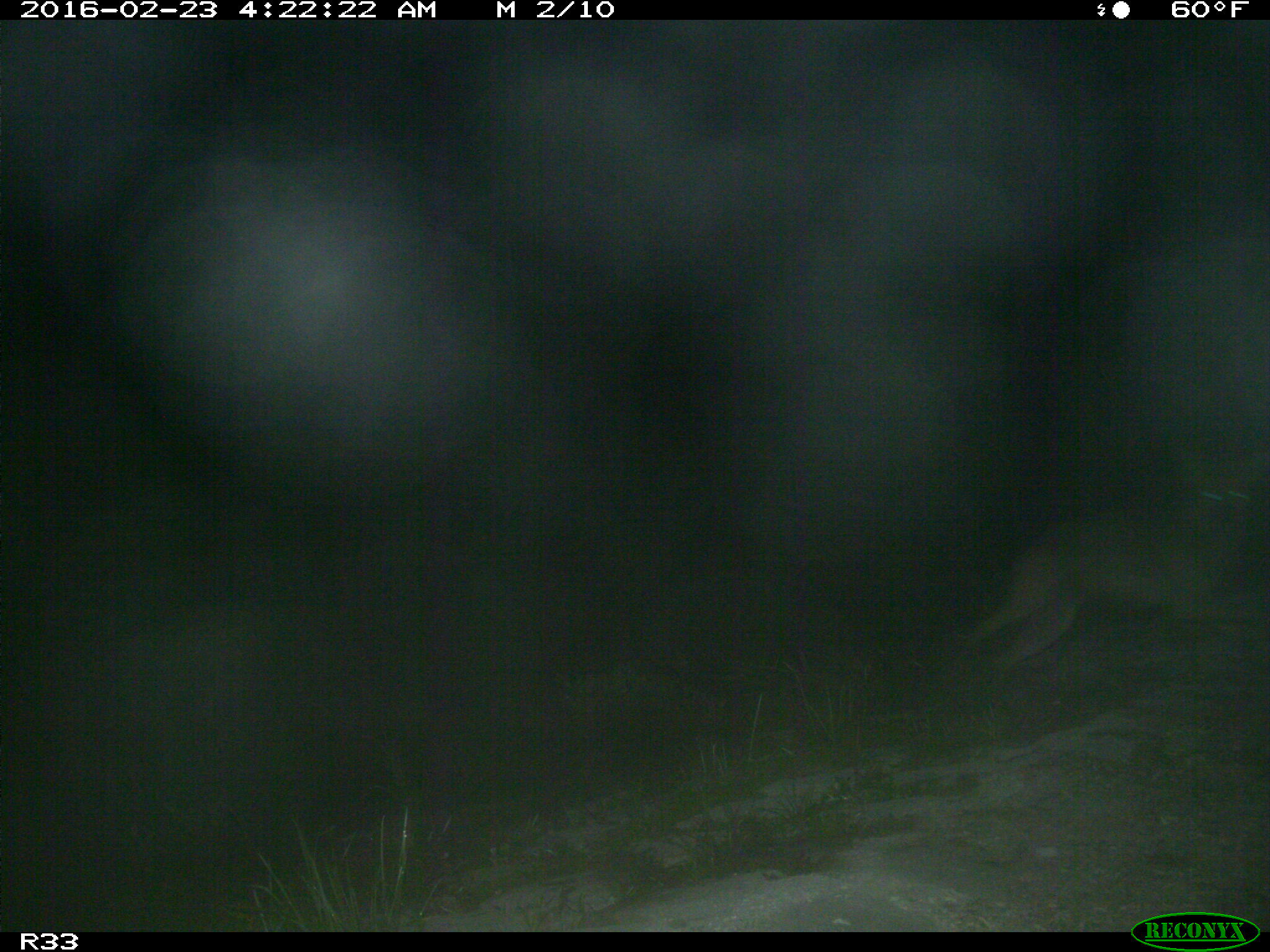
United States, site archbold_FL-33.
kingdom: Animalia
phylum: Chordata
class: Mammalia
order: Carnivora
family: Canidae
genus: Canis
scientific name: Canis latrans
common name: coyote